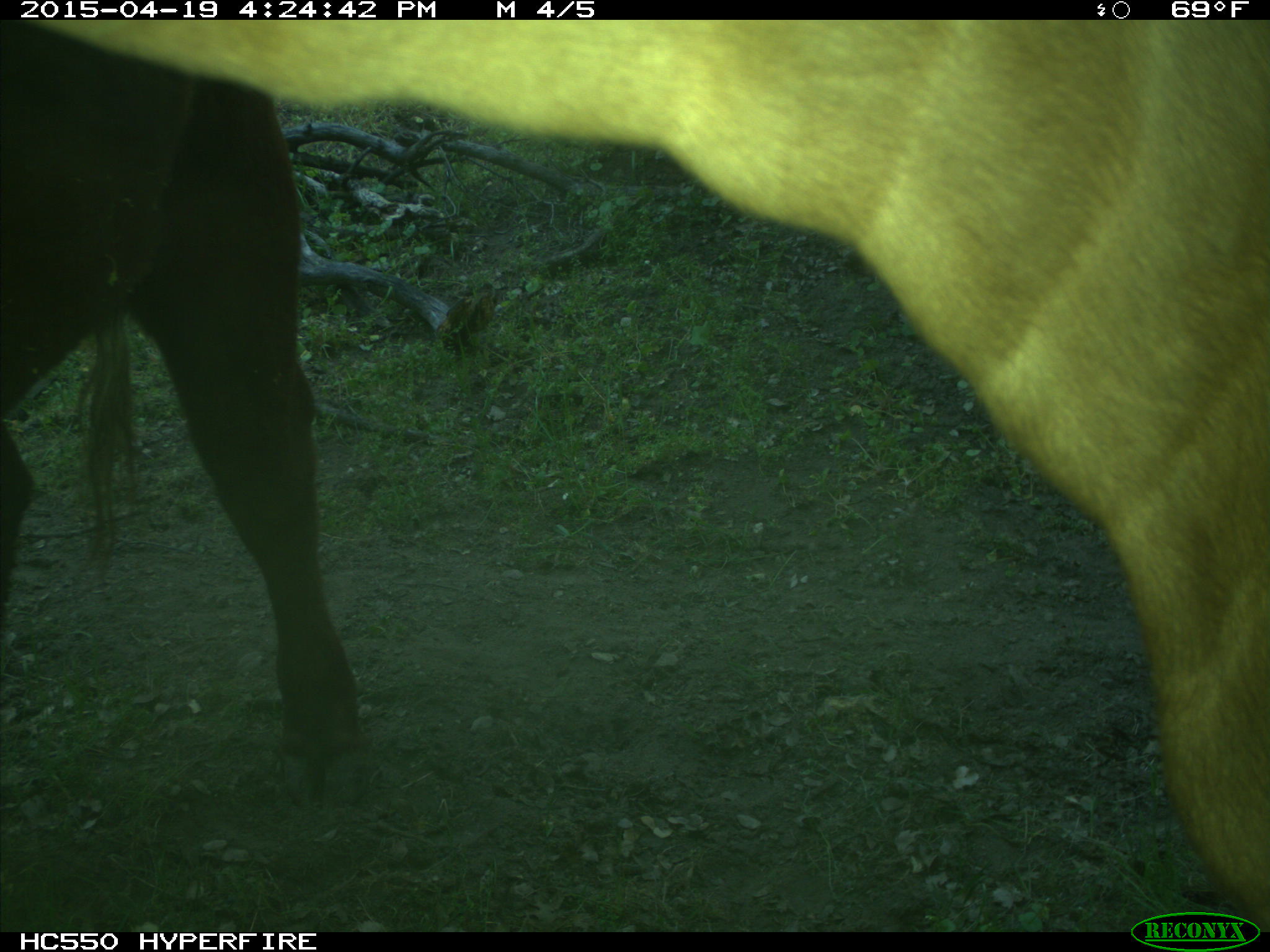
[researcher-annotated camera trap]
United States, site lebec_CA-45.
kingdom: Animalia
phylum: Chordata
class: Mammalia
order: Artiodactyla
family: Bovidae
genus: Bos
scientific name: Bos taurus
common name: domestic cow